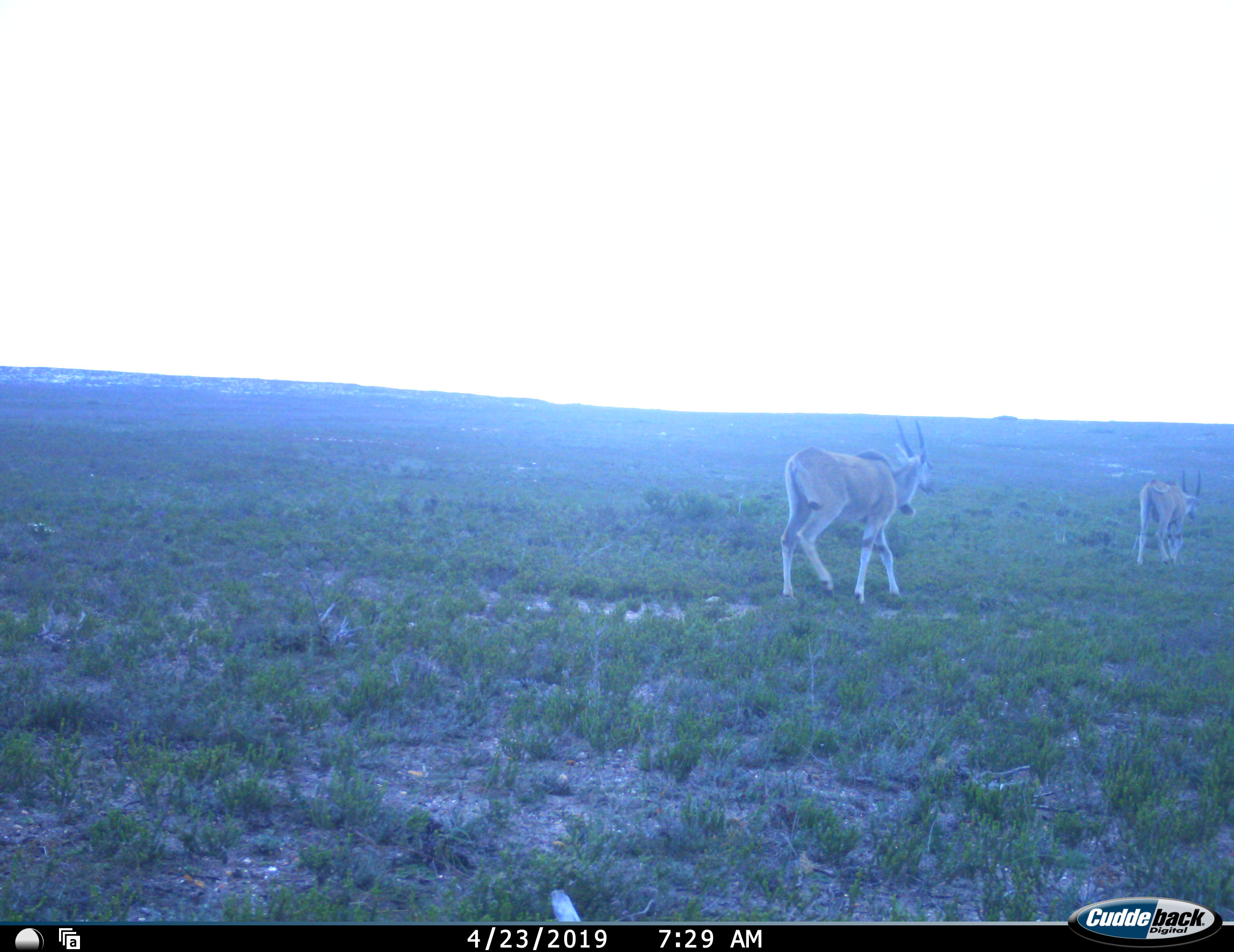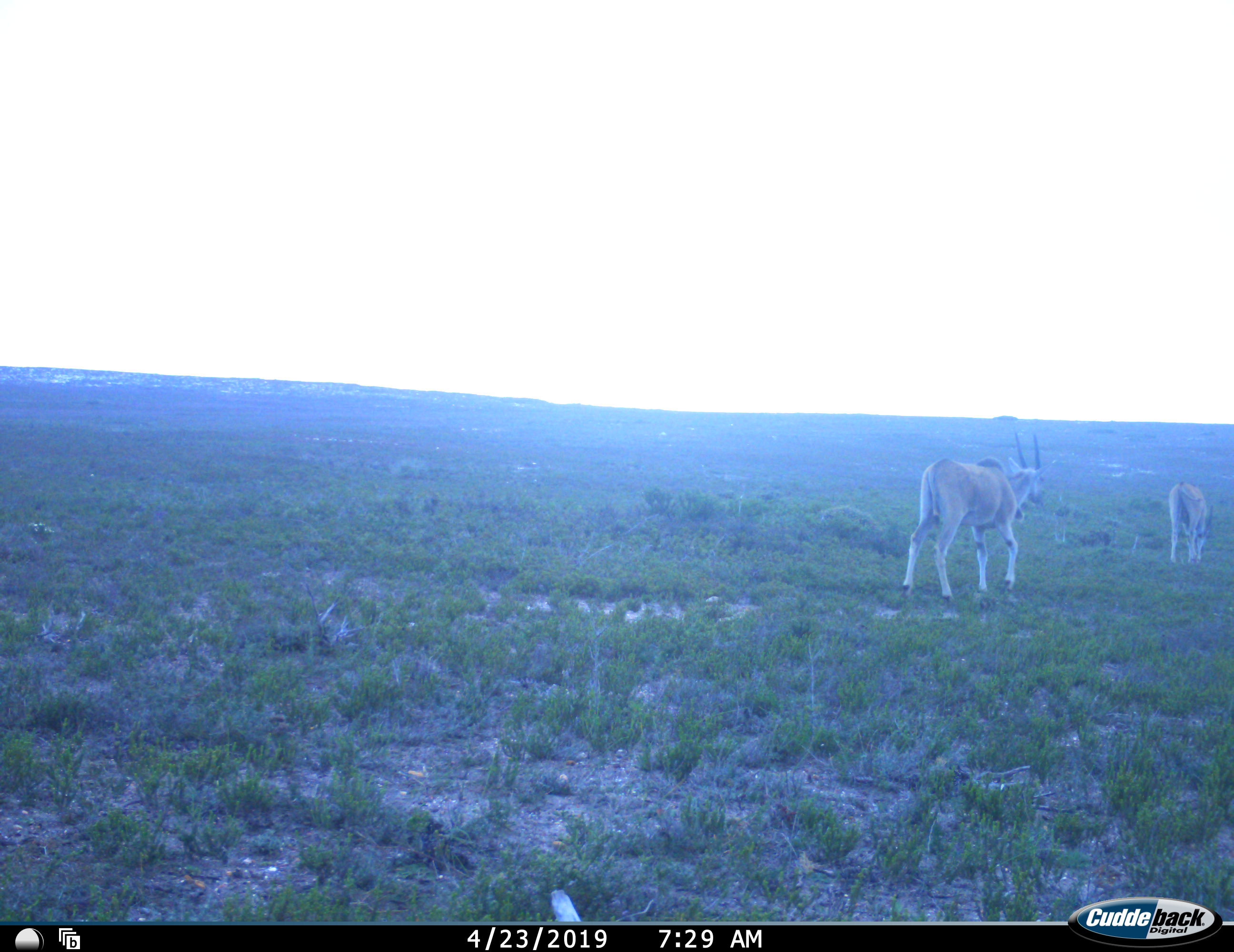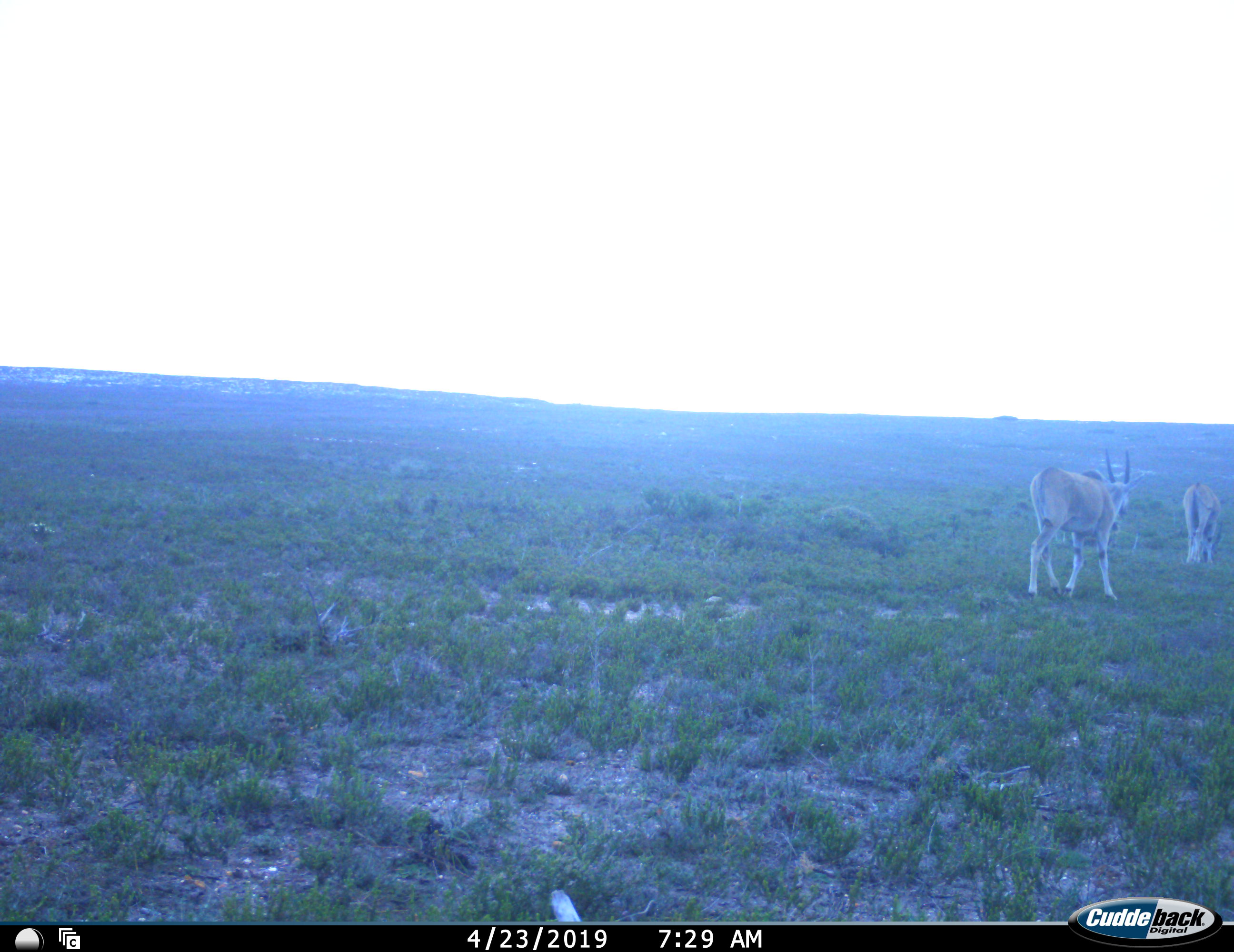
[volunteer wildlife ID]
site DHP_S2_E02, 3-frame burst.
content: unidentified animal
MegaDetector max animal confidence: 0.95